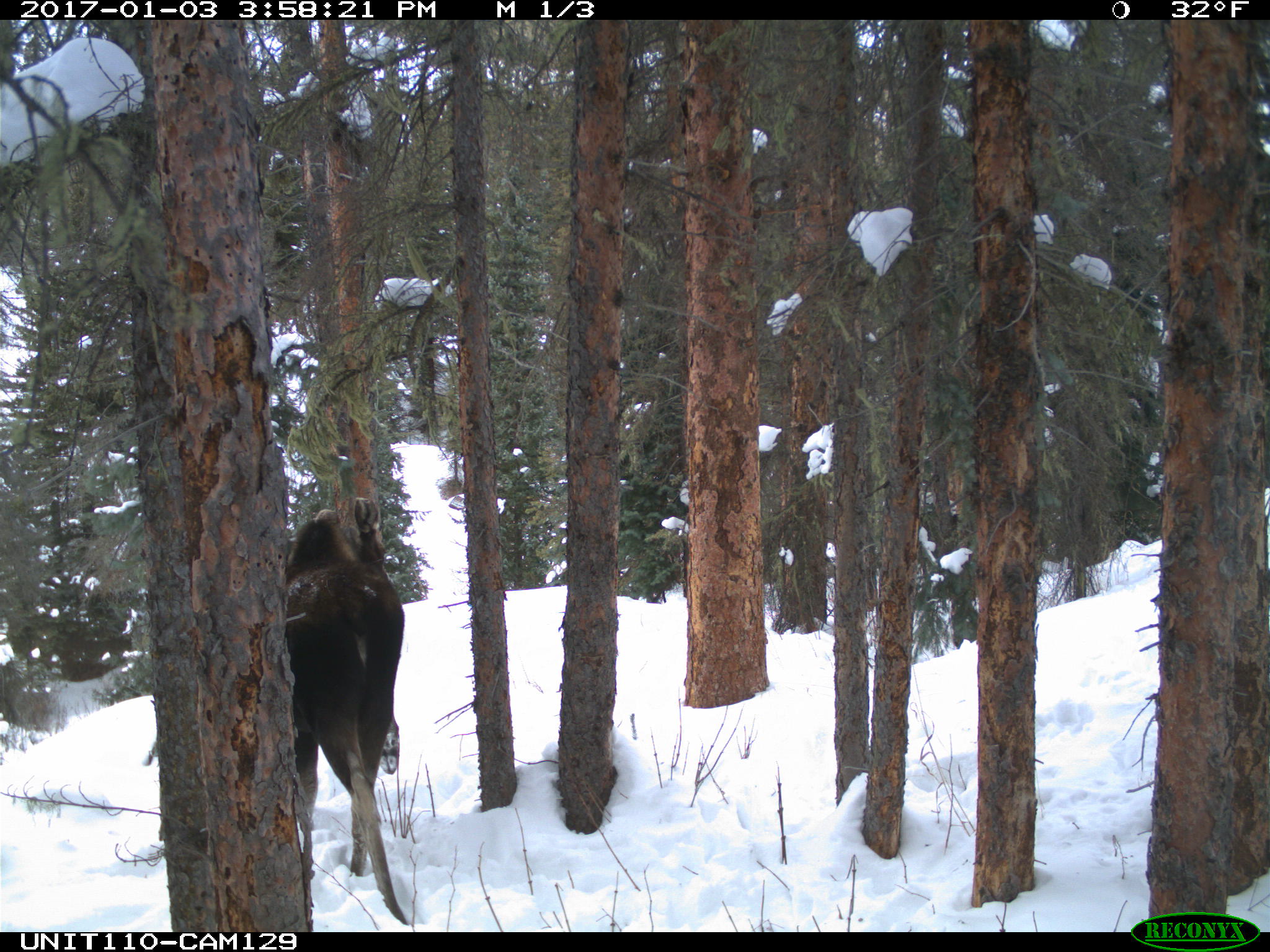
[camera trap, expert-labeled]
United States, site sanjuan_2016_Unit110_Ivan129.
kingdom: Animalia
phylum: Chordata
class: Mammalia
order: Artiodactyla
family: Cervidae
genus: Alces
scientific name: Alces alces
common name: moose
Alces alces (moose).